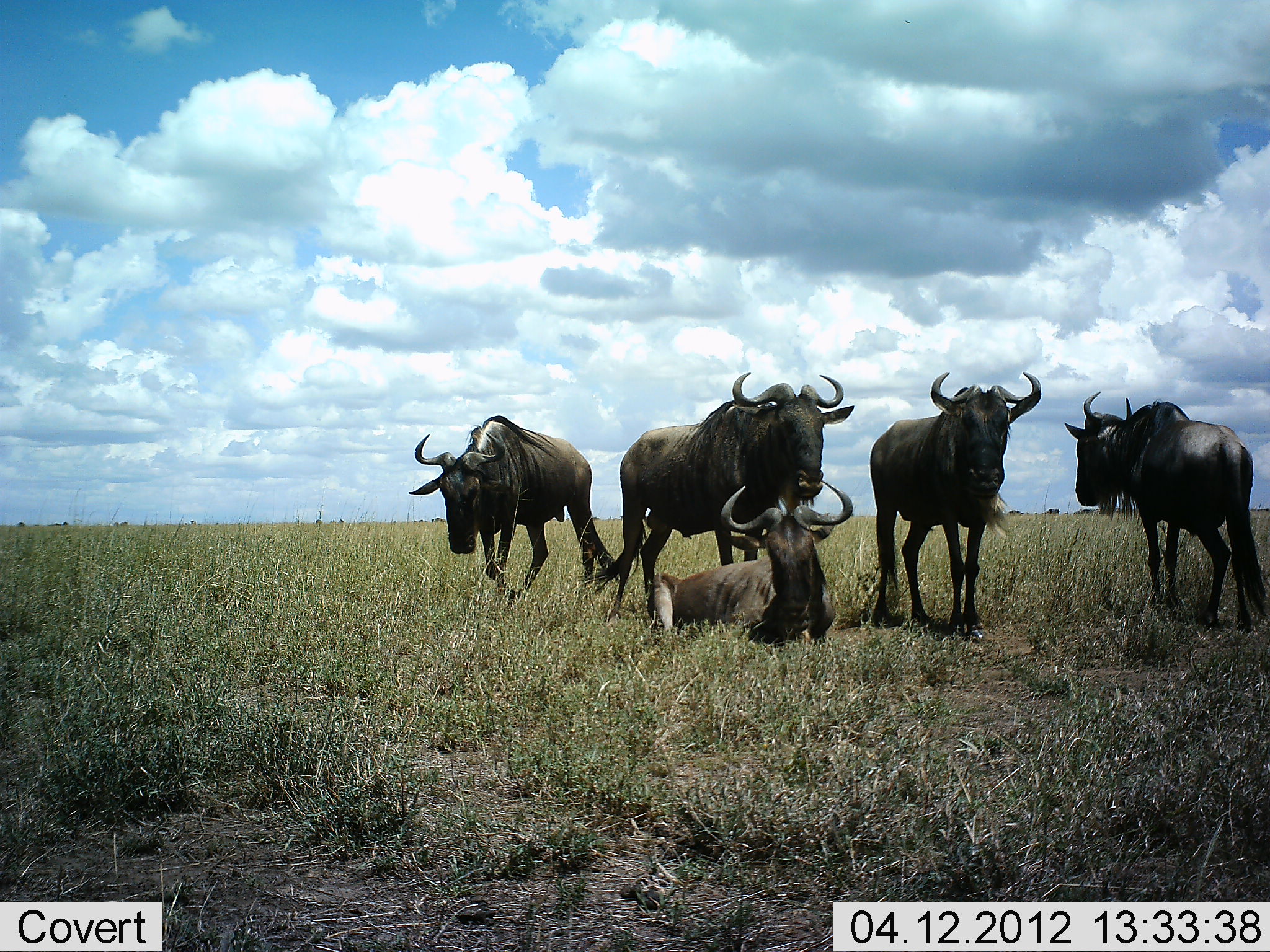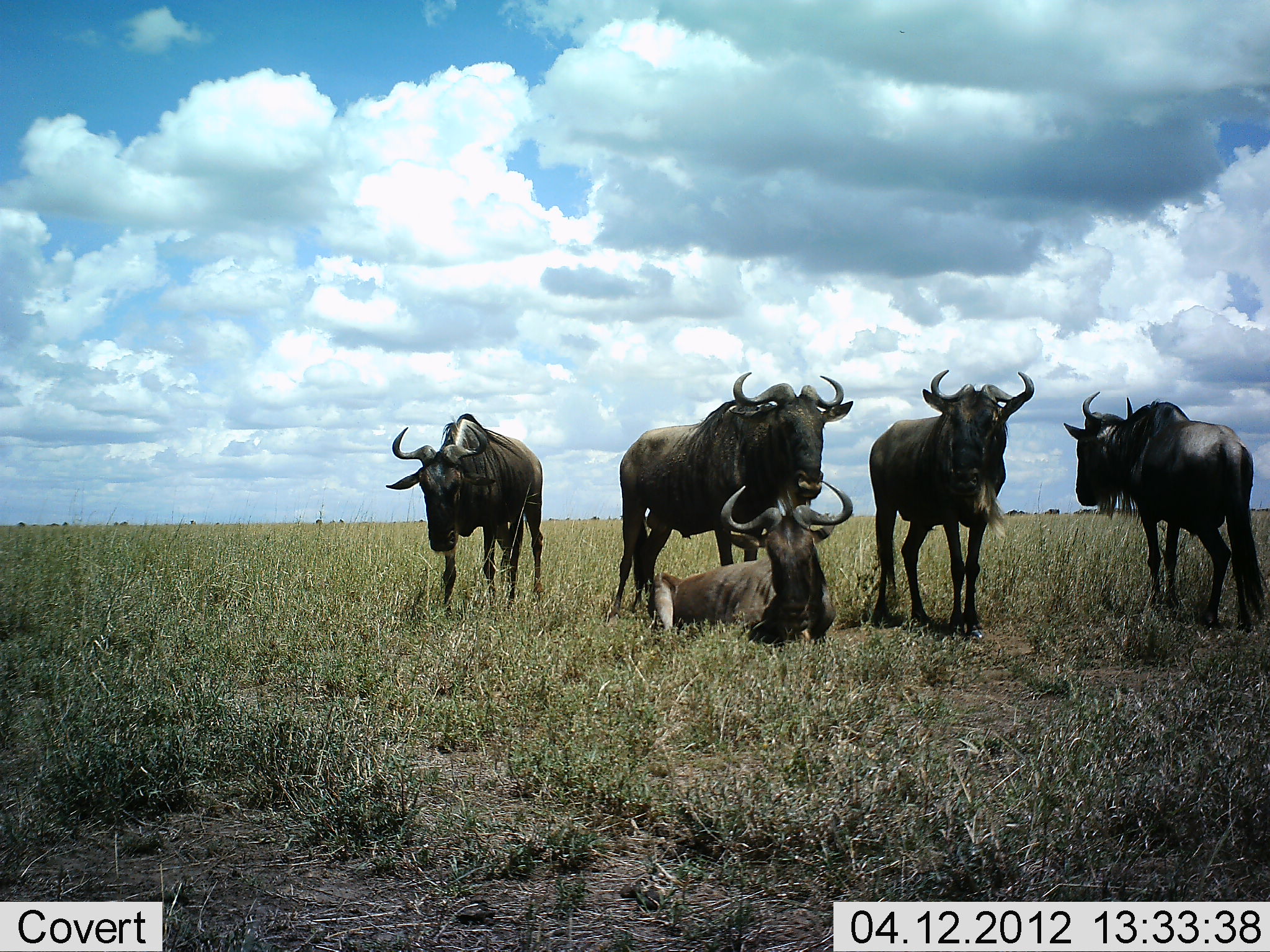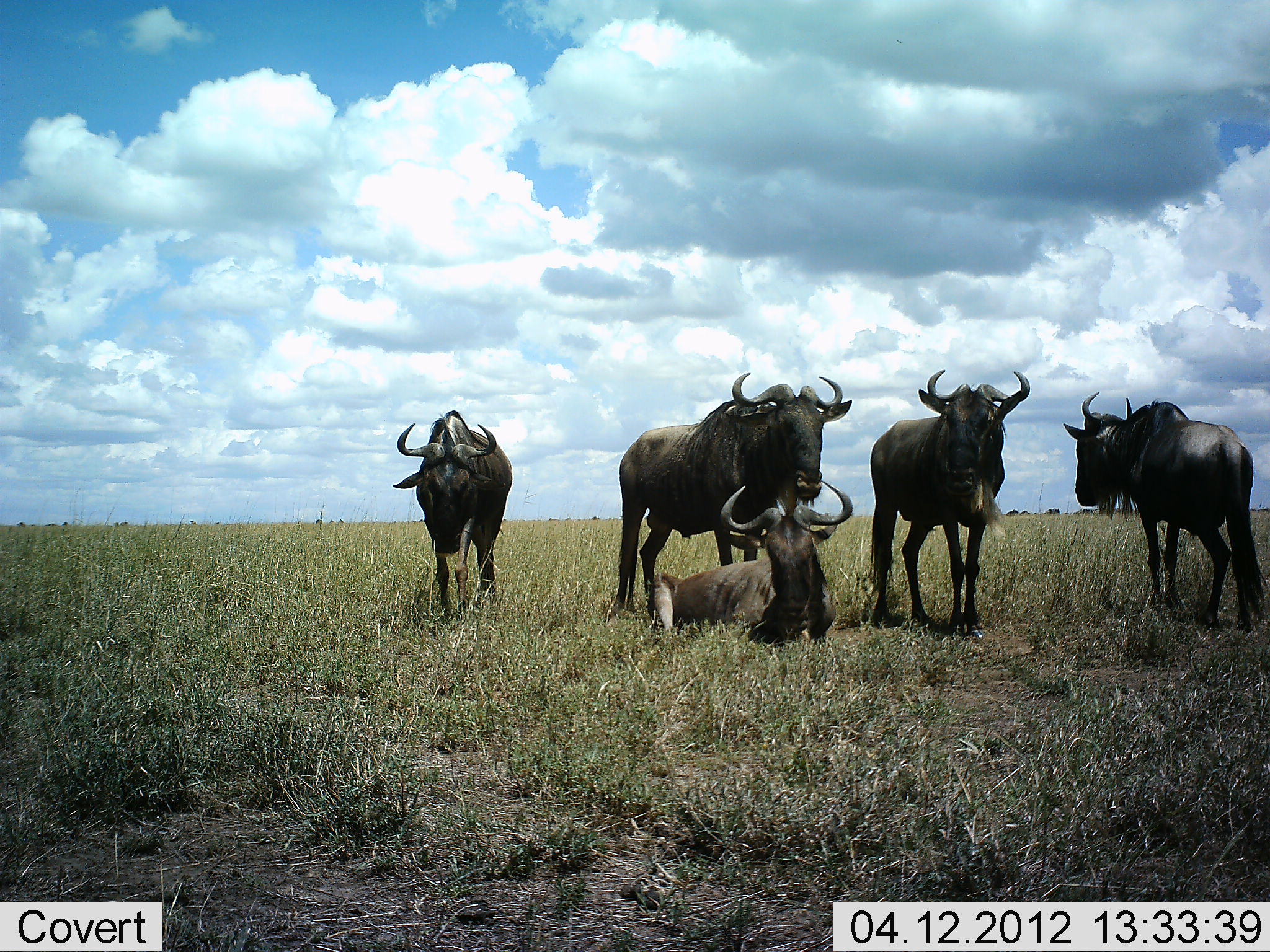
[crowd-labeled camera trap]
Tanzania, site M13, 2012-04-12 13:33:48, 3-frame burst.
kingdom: Animalia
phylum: Chordata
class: Mammalia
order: Artiodactyla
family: Bovidae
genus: Connochaetes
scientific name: Connochaetes taurinus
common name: blue wildebeest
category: wildebeest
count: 5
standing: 94%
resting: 94%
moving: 23%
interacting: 0%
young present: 0%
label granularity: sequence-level